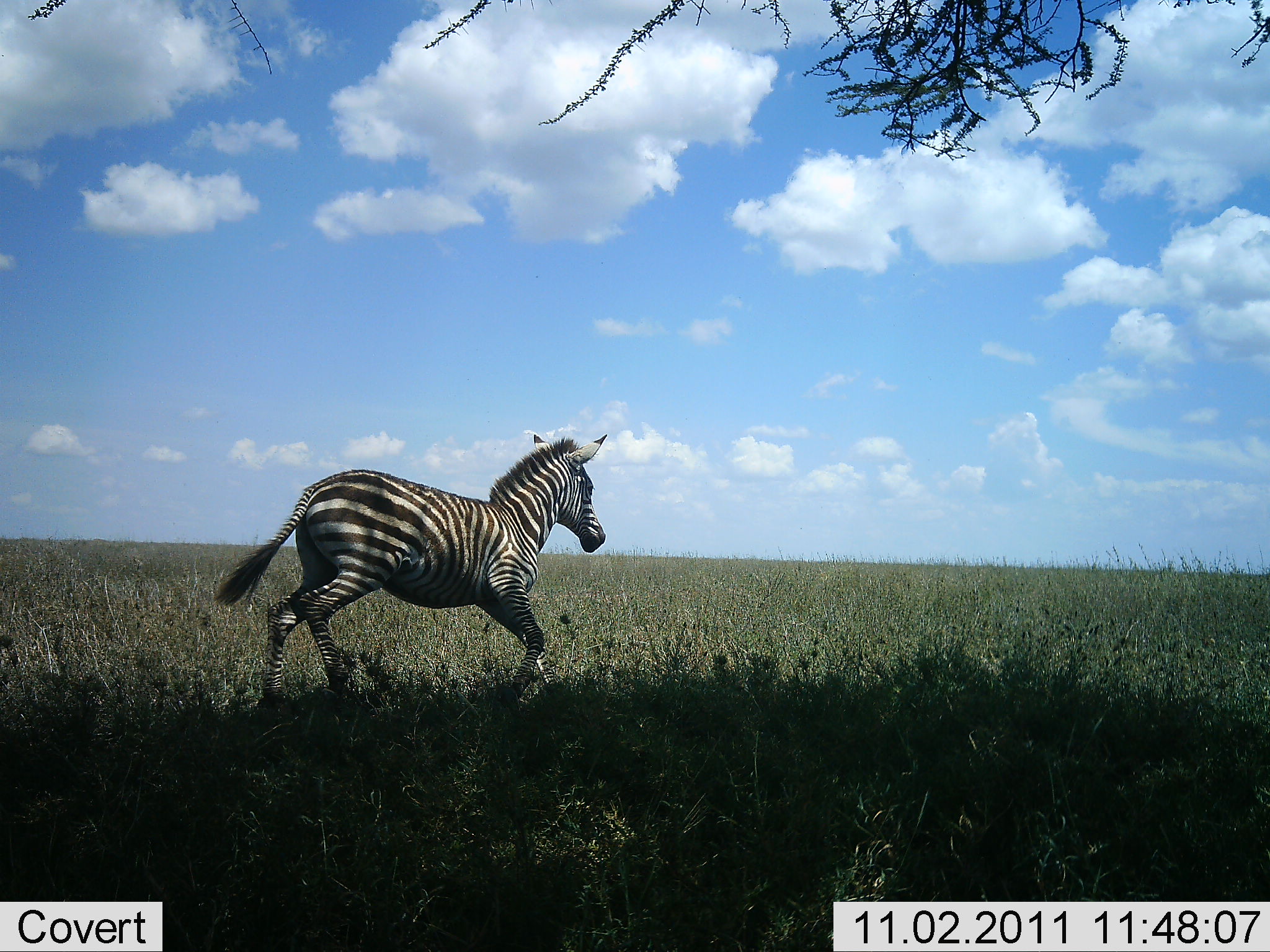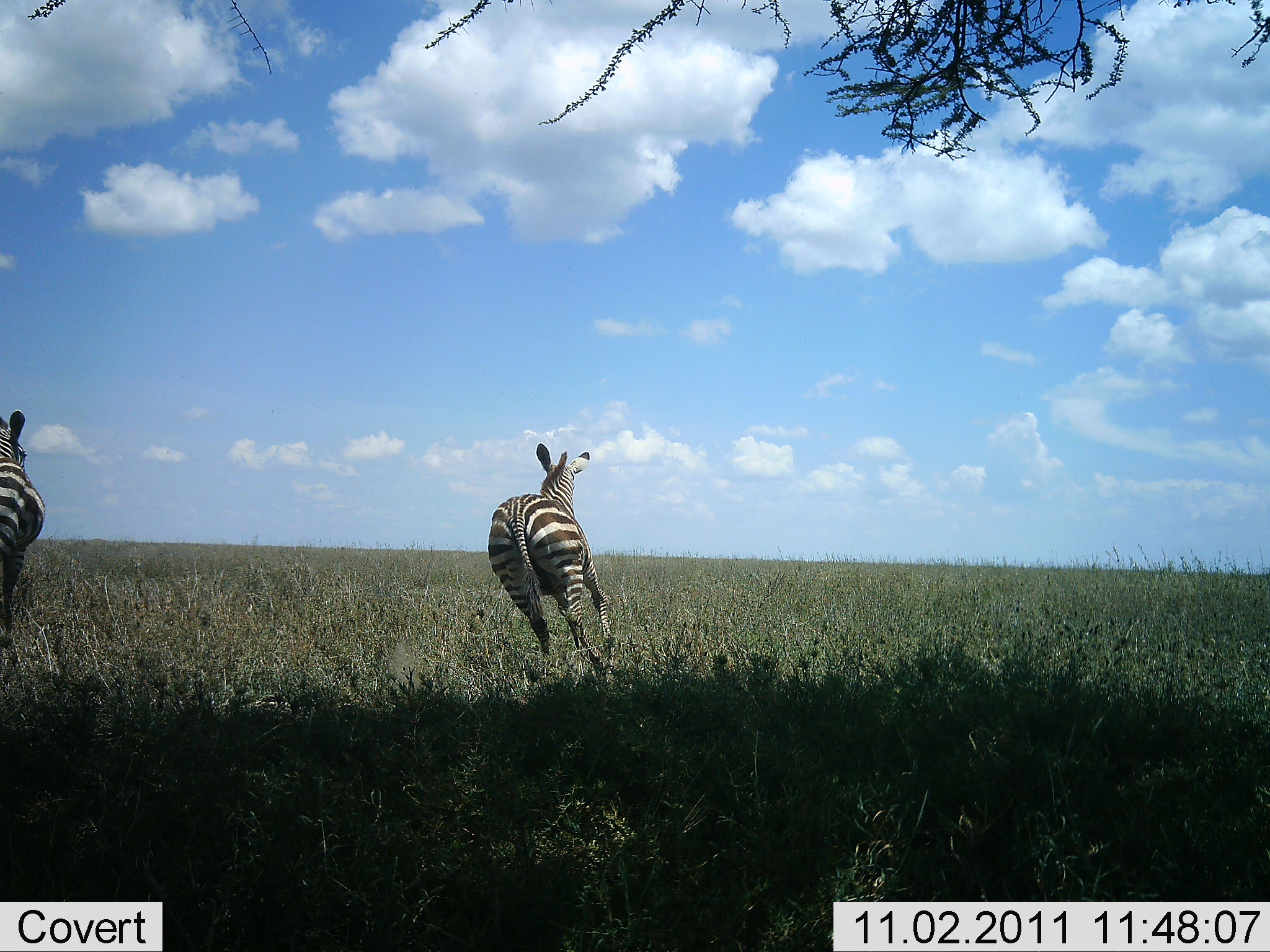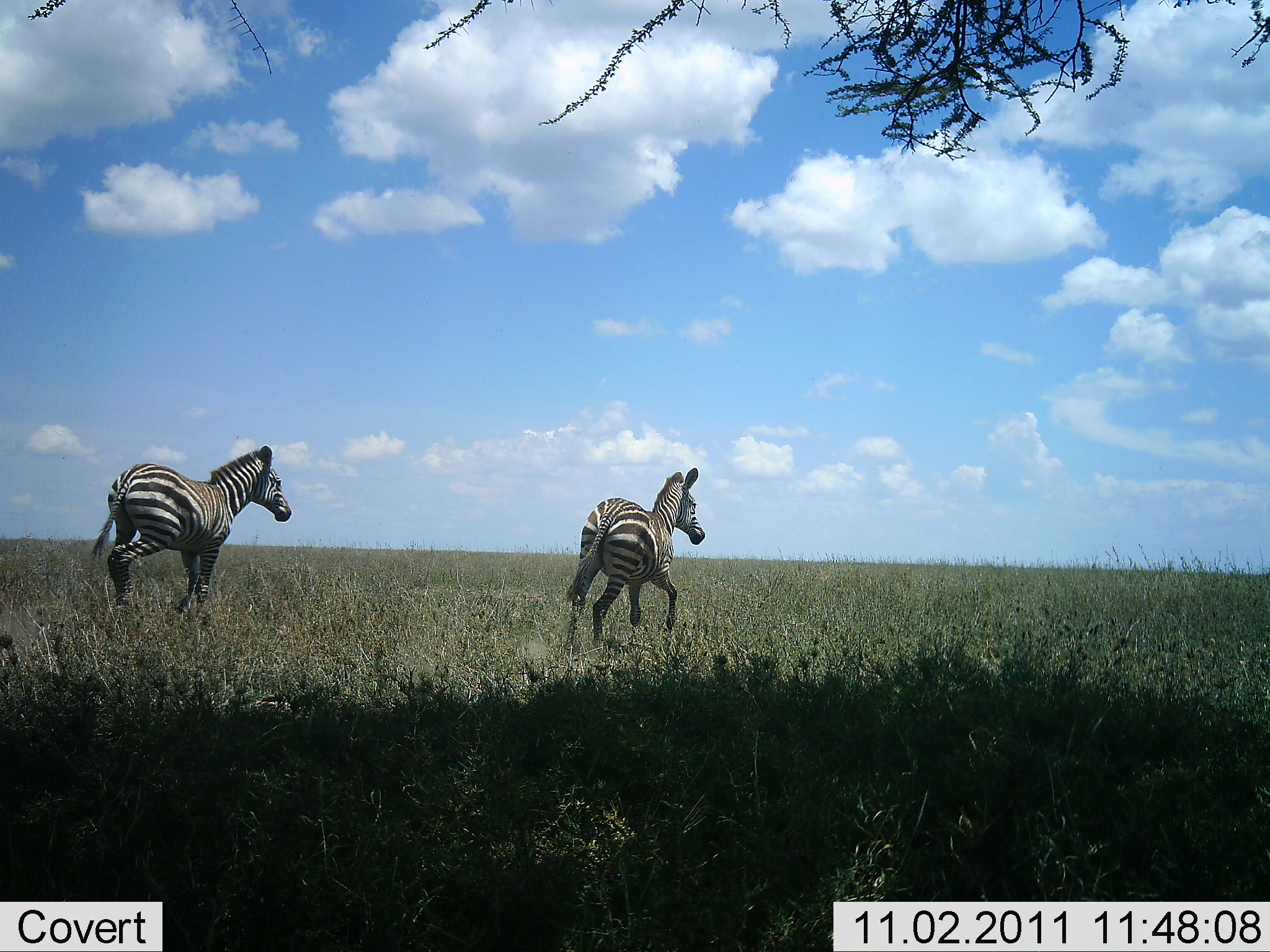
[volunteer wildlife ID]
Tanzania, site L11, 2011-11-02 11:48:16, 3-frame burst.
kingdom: Animalia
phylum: Chordata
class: Mammalia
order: Perissodactyla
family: Equidae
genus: Equus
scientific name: Equus quagga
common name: plains zebra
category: zebra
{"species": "zebra (plains zebra) (Equus quagga)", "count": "2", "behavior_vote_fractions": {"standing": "0%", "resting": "0%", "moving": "100%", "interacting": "0%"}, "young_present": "0%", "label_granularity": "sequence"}